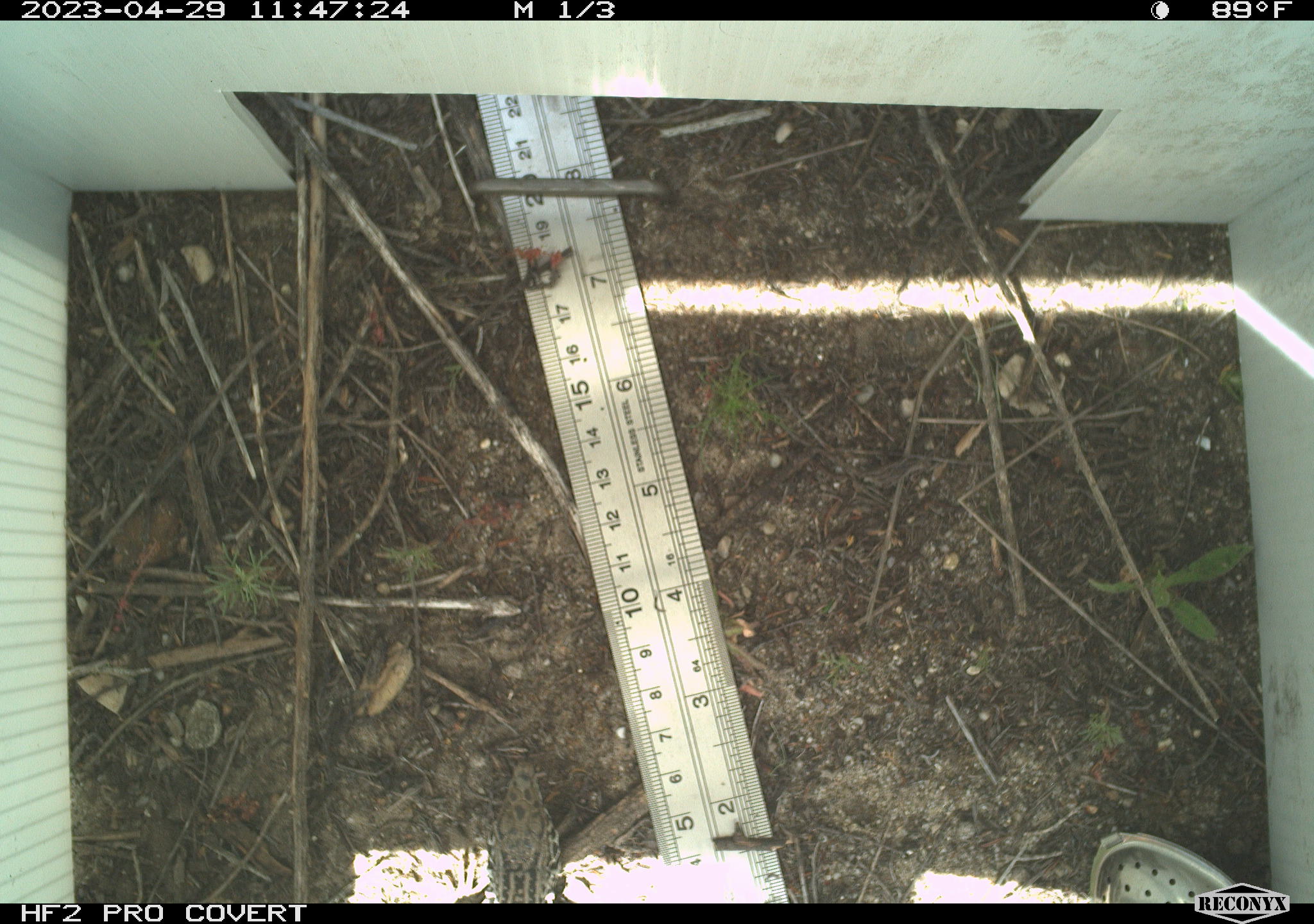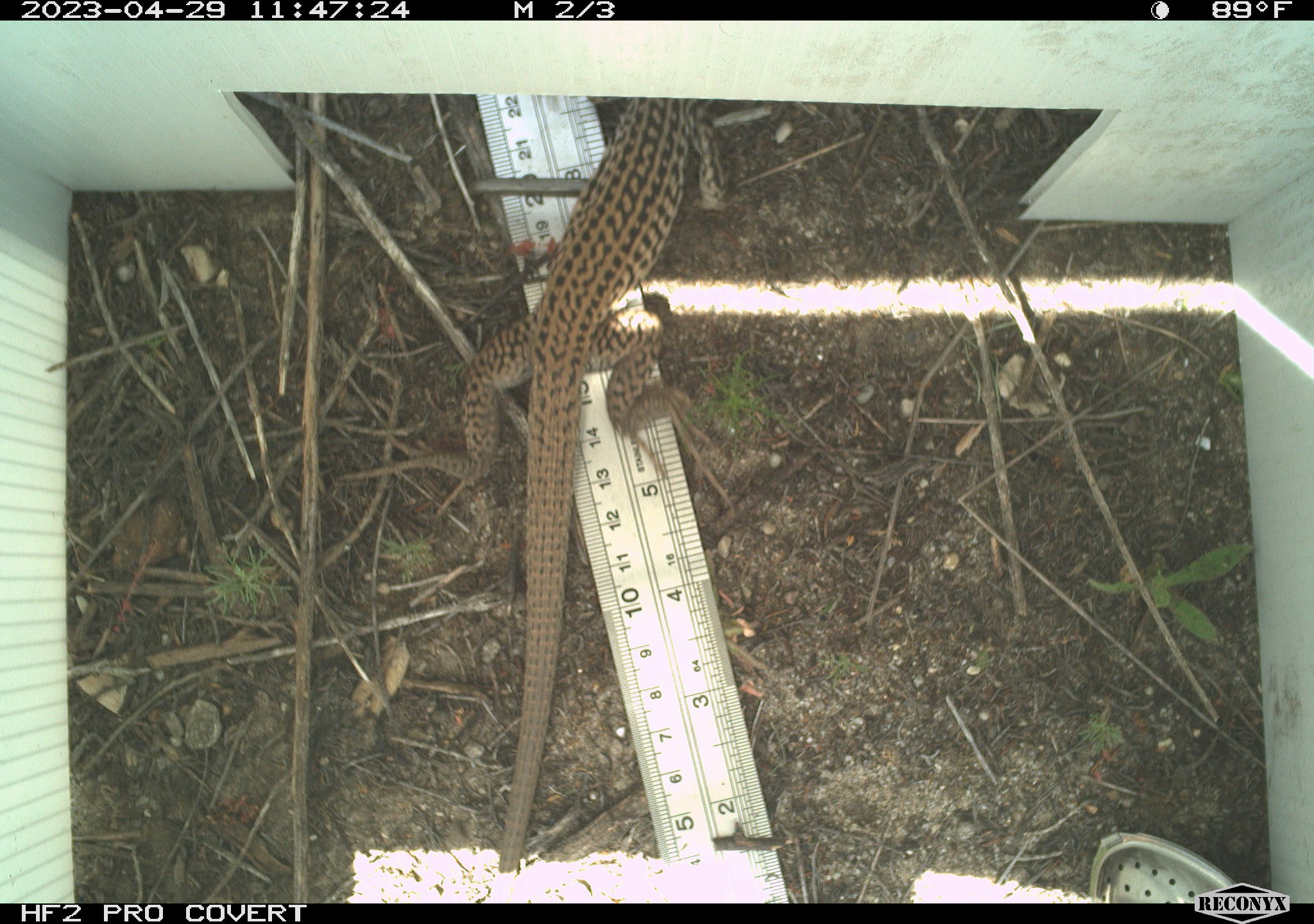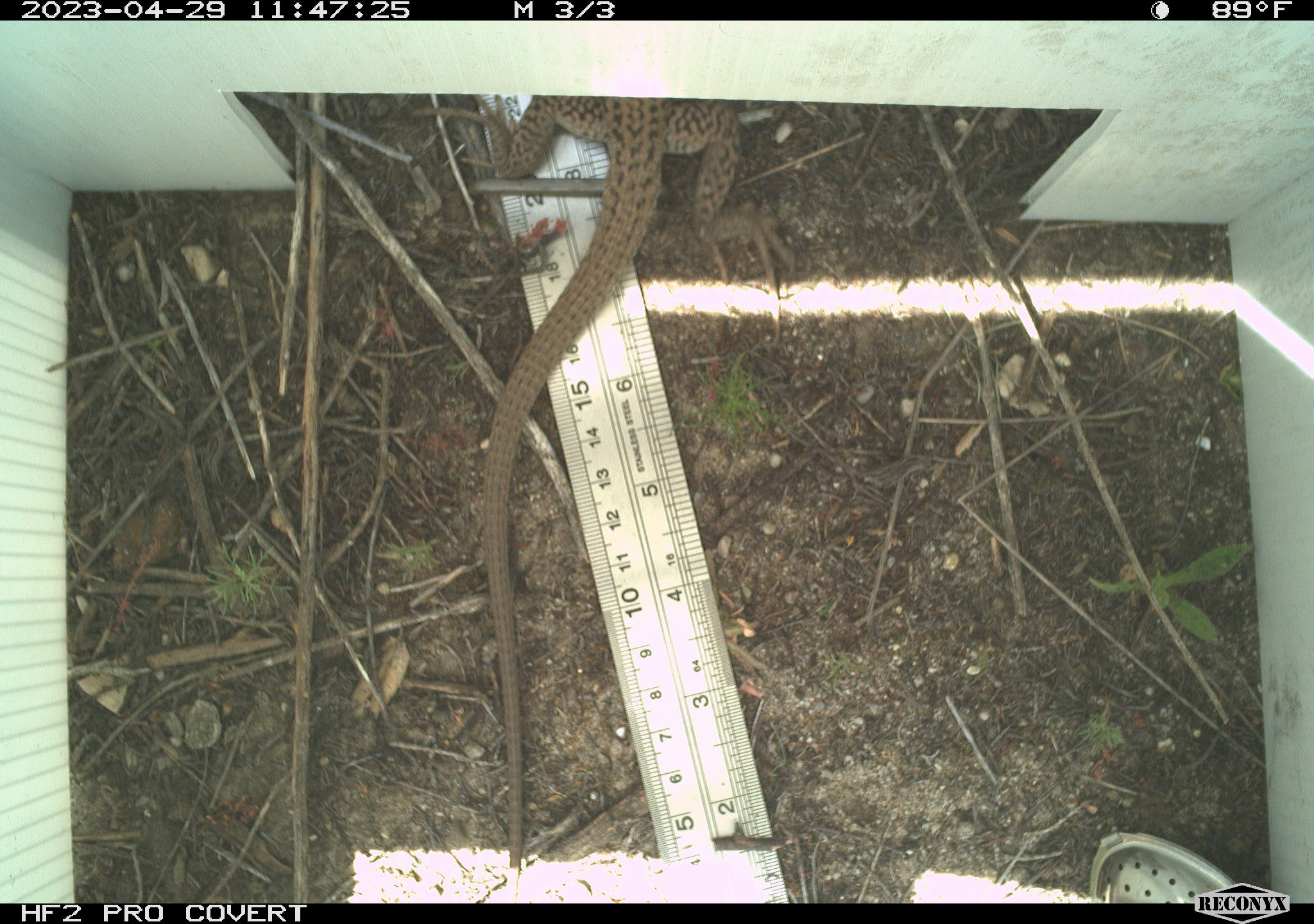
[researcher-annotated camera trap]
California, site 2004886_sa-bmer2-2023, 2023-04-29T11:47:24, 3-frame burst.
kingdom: Animalia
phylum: Chordata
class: Reptilia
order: Squamata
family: Teiidae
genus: Aspidoscelis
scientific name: Aspidoscelis tigris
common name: western whiptail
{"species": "western whiptail (Aspidoscelis tigris)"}